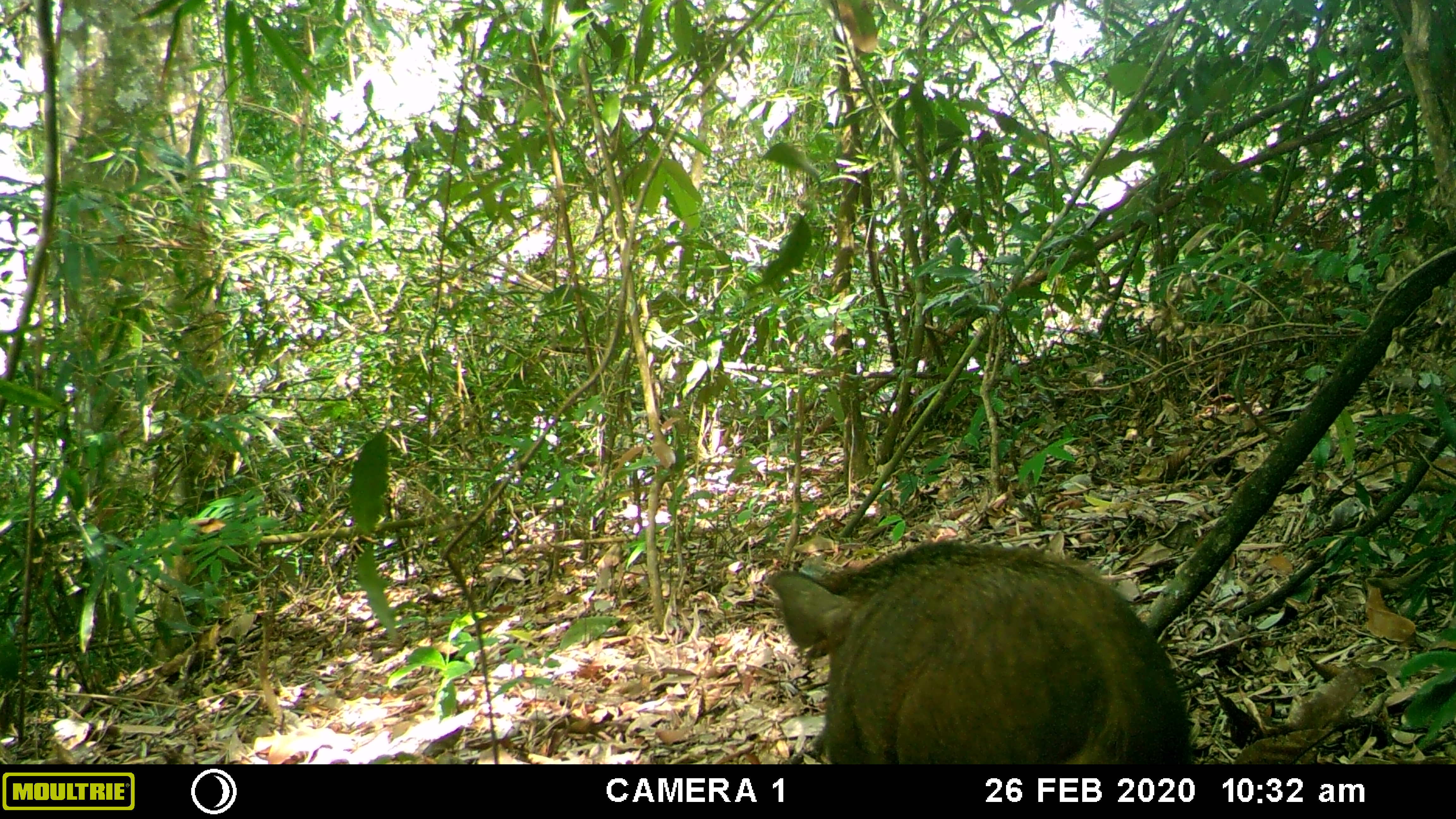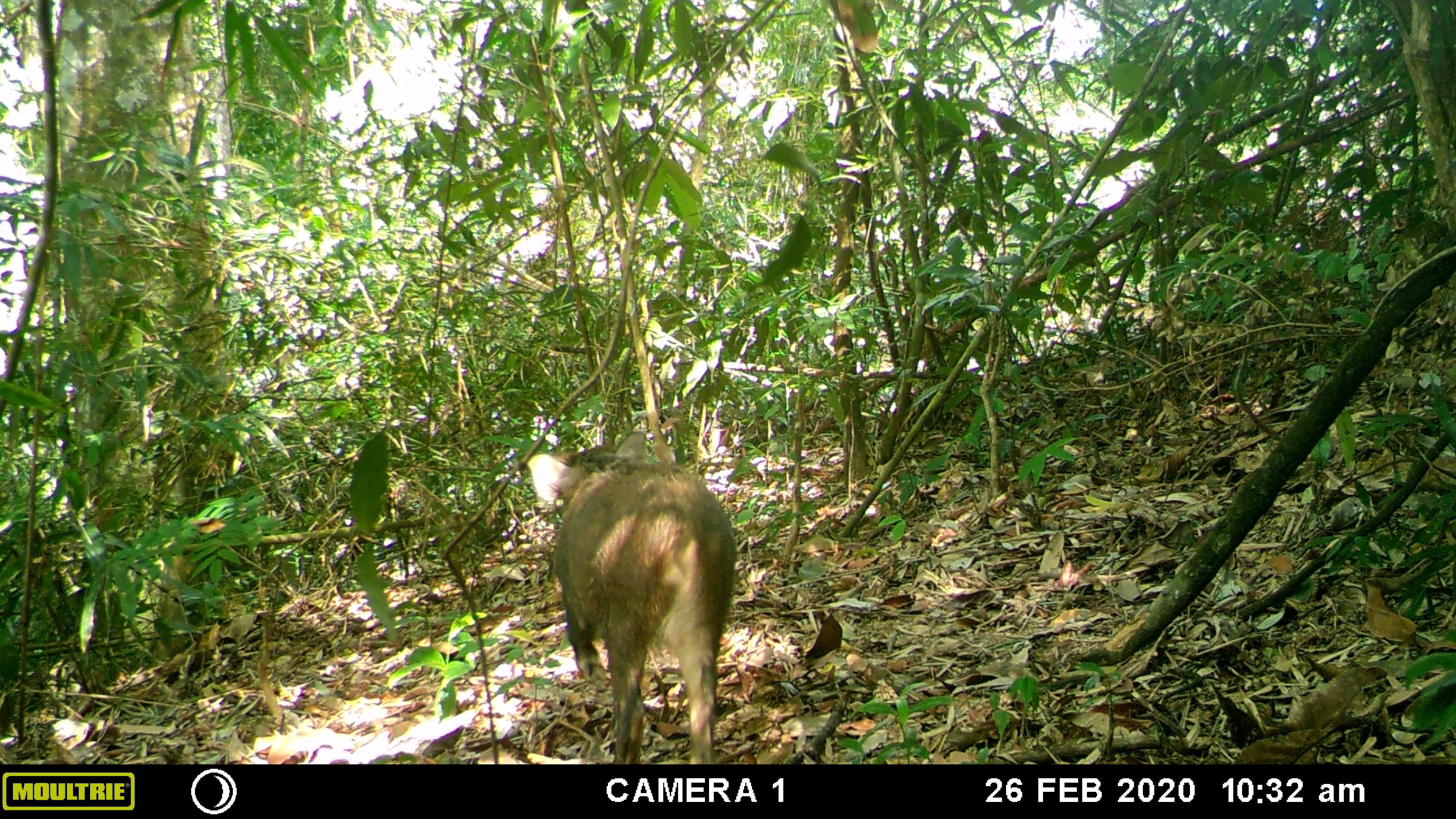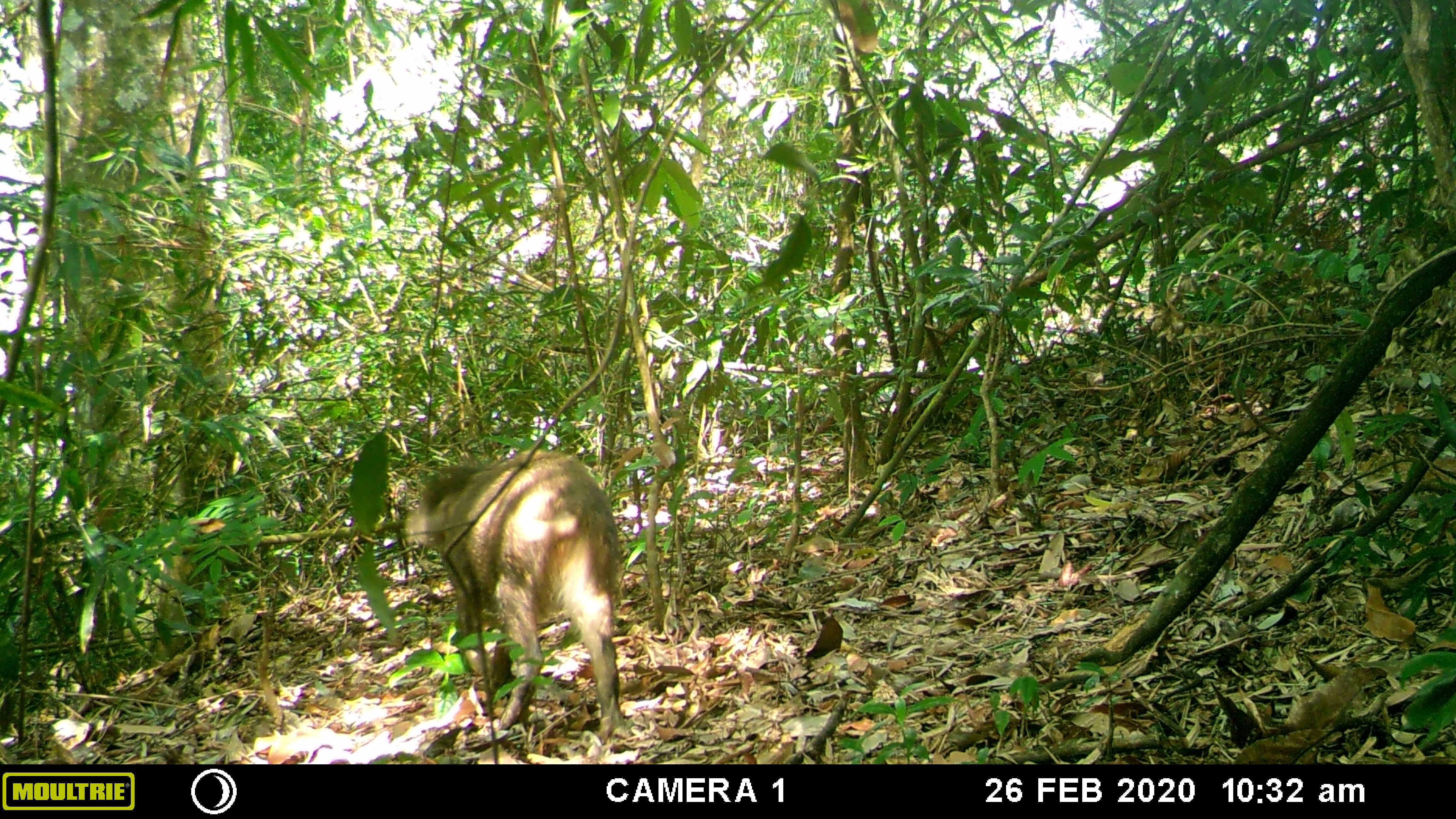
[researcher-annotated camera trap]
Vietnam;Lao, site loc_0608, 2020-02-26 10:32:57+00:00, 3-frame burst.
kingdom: Animalia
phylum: Chordata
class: Mammalia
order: Artiodactyla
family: Suidae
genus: Sus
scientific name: Sus scrofa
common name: eurasian wild pig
Eurasian wild pig (Sus scrofa). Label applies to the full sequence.